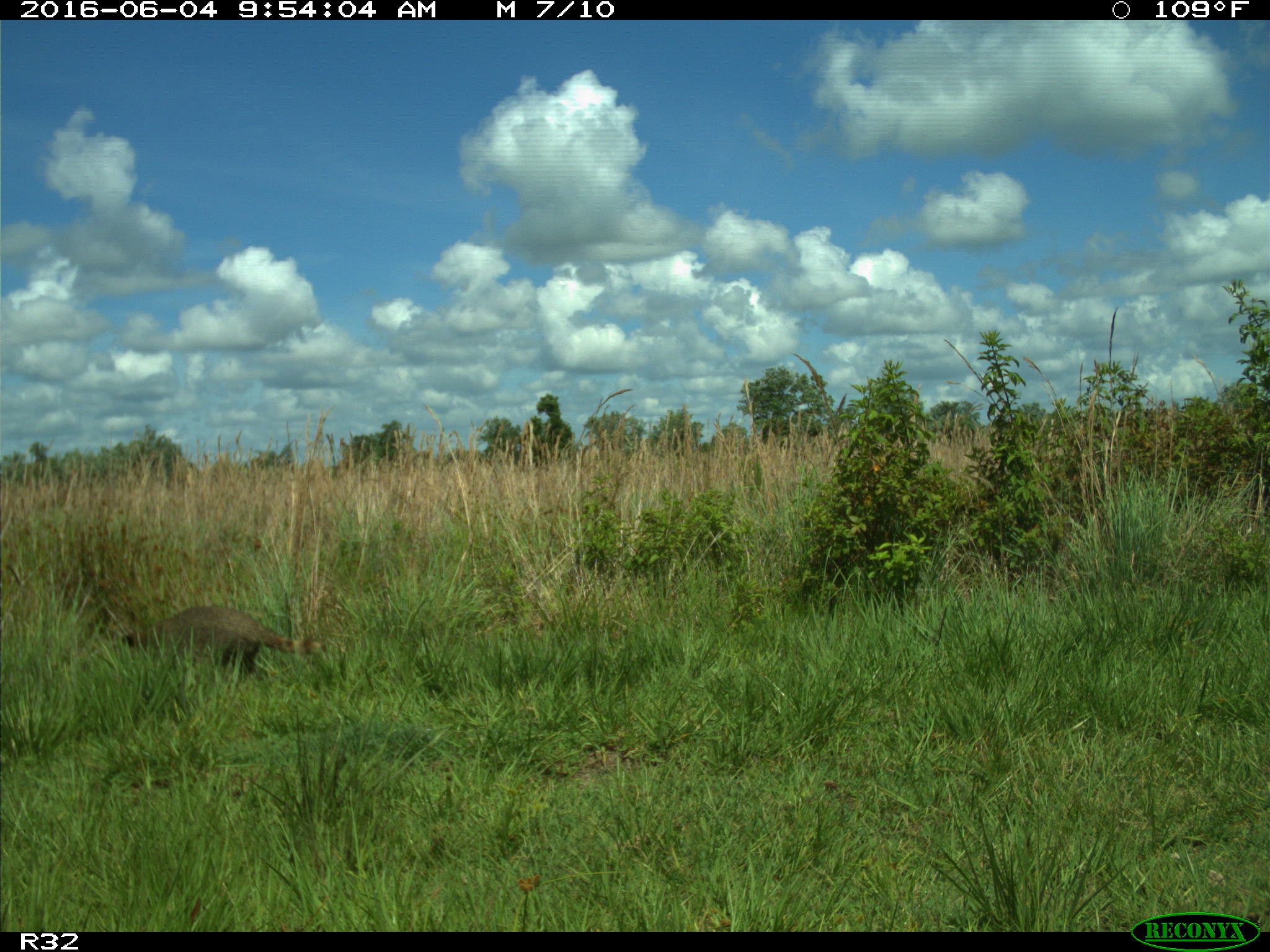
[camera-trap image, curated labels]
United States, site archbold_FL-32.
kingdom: Animalia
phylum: Chordata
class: Mammalia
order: Carnivora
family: Procyonidae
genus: Procyon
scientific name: Procyon lotor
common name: common raccoon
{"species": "Procyon lotor (common raccoon)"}